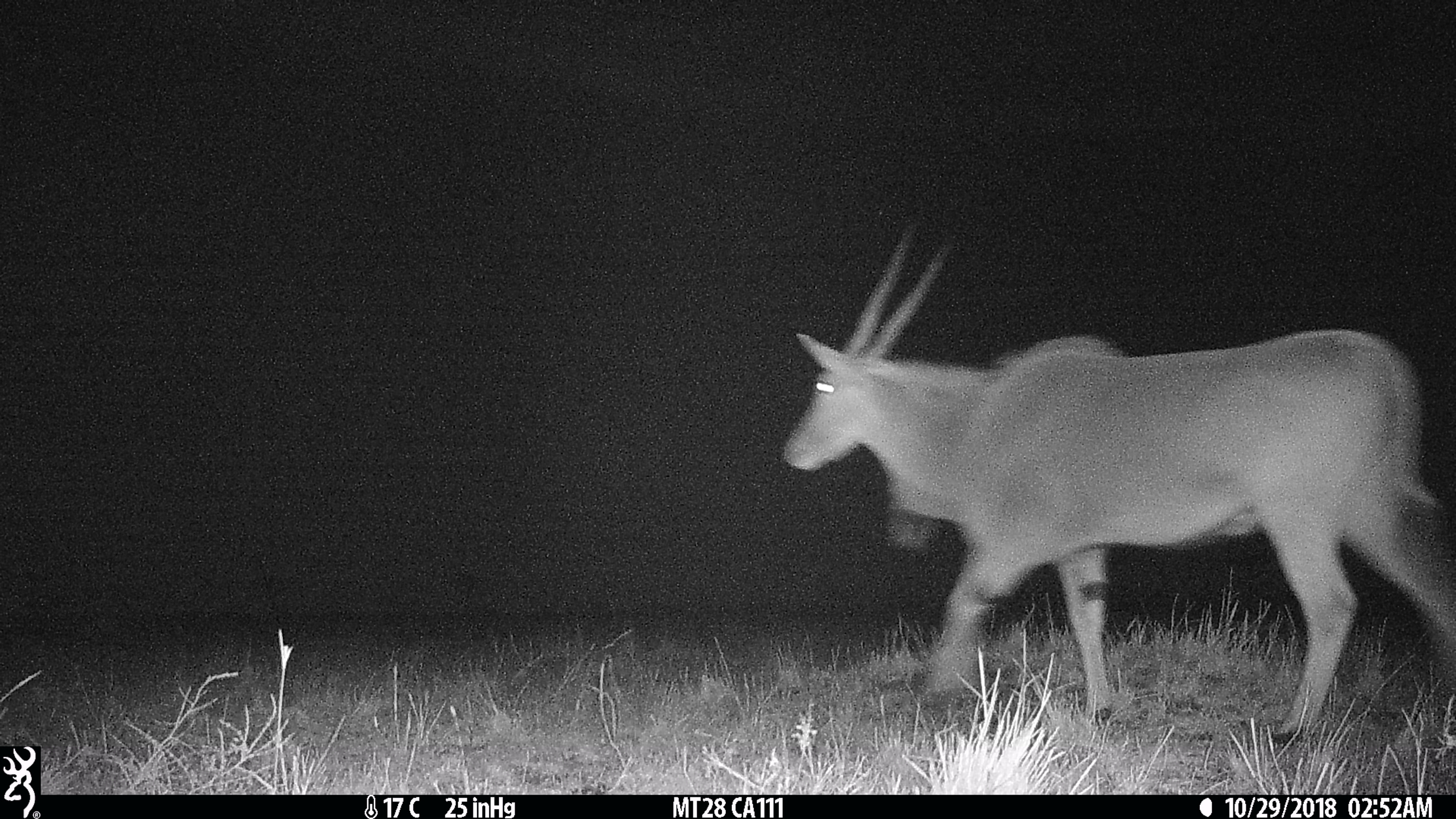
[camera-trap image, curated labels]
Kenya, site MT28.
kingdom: Animalia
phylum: Chordata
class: Mammalia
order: Artiodactyla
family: Bovidae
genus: Tragelaphus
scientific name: Tragelaphus oryx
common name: eland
Eland (Tragelaphus oryx).